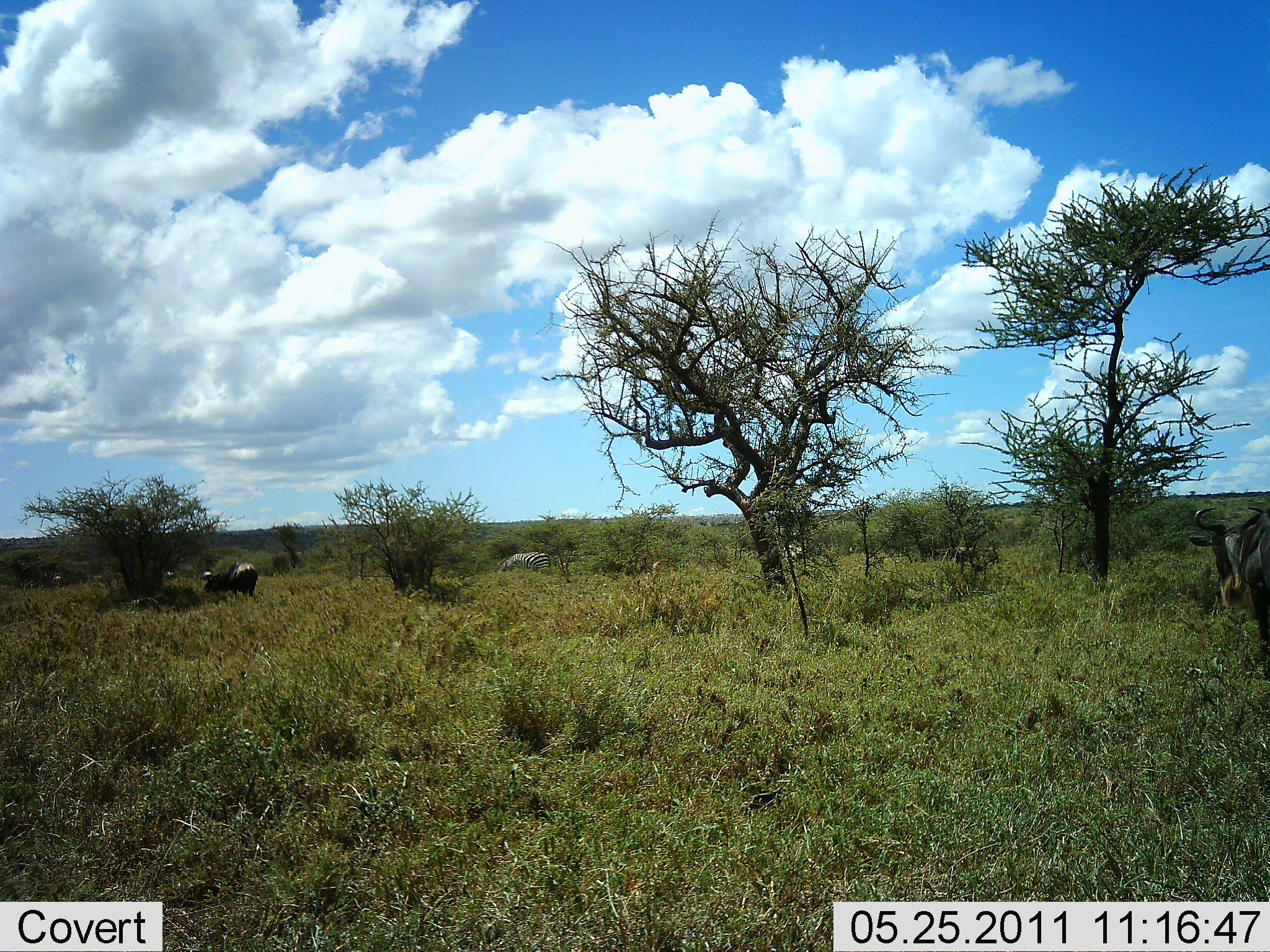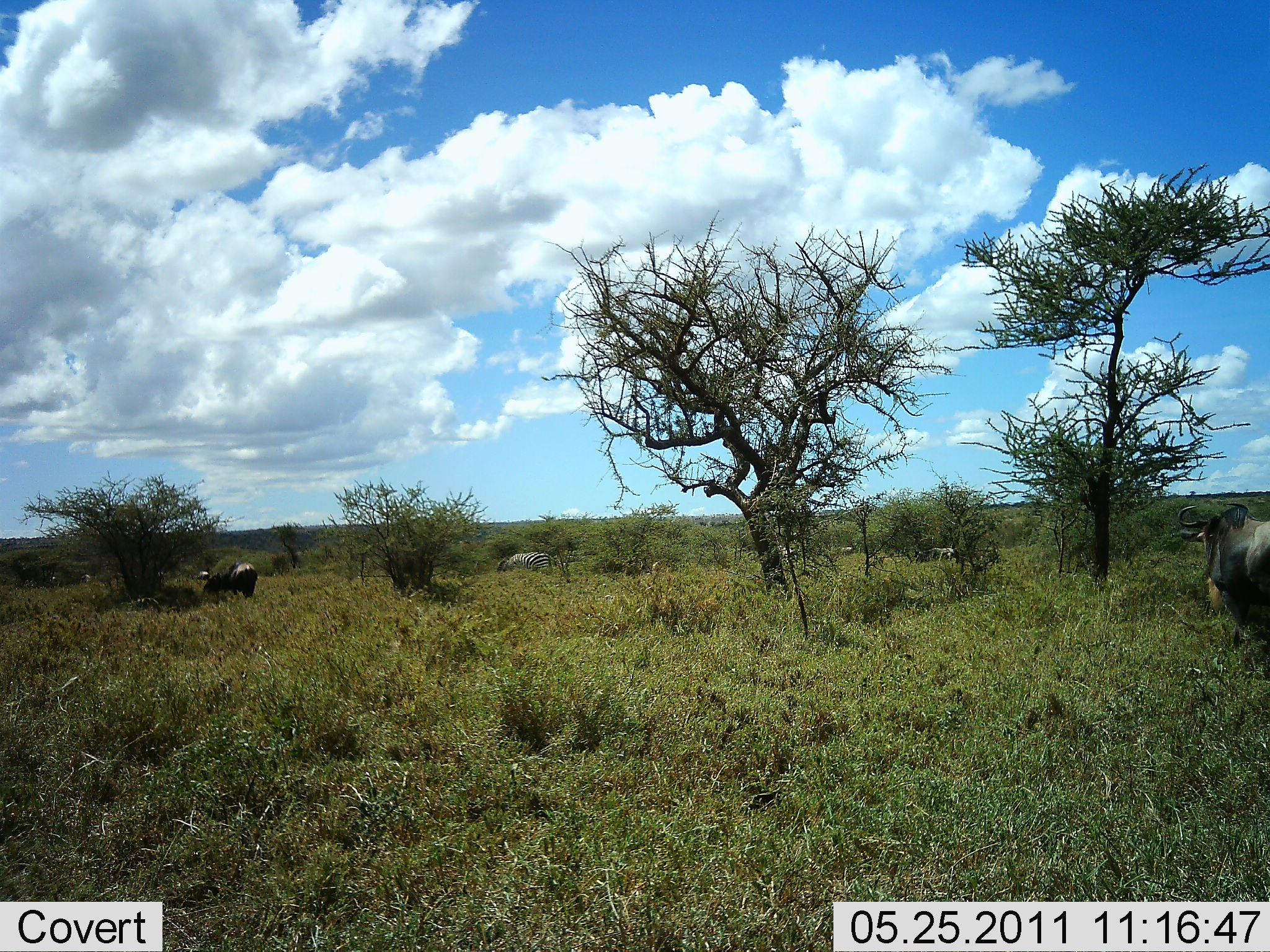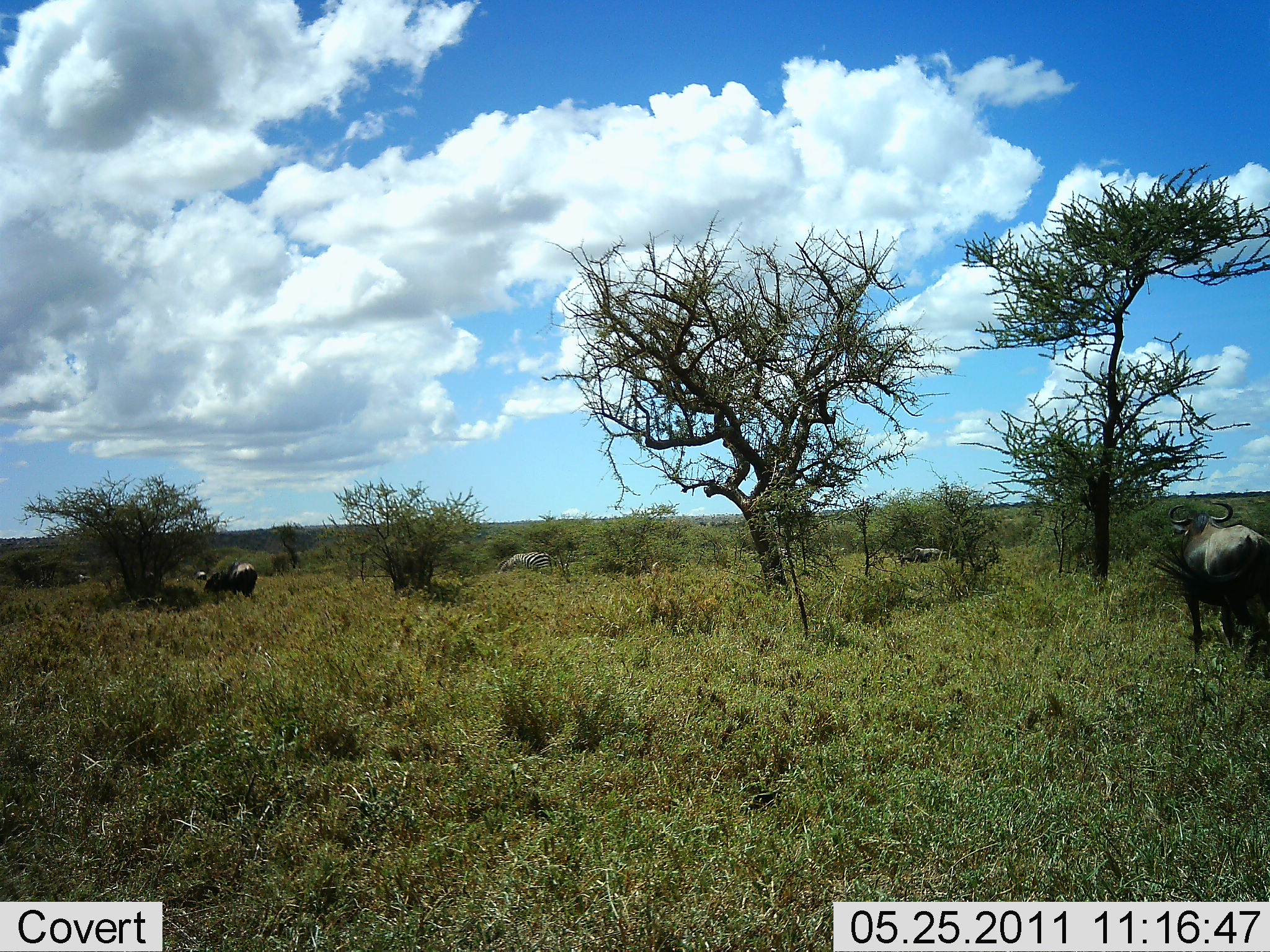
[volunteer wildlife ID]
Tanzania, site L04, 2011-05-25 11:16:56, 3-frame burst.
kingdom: Animalia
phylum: Chordata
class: Mammalia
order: Artiodactyla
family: Bovidae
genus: Connochaetes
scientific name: Connochaetes taurinus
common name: blue wildebeest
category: wildebeest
Wildebeest (blue wildebeest) (Connochaetes taurinus), count 2. Behavior (volunteer vote fractions): standing 40%, resting 0%, moving 60%, interacting 0%. Young present (vote fraction): 0%. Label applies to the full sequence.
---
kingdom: Animalia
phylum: Chordata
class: Mammalia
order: Perissodactyla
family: Equidae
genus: Equus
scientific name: Equus quagga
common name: plains zebra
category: zebra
Zebra (plains zebra) (Equus quagga), count 1. Behavior (volunteer vote fractions): standing 42%, resting 0%, moving 17%, interacting 0%. Young present (vote fraction): 0%. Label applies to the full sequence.